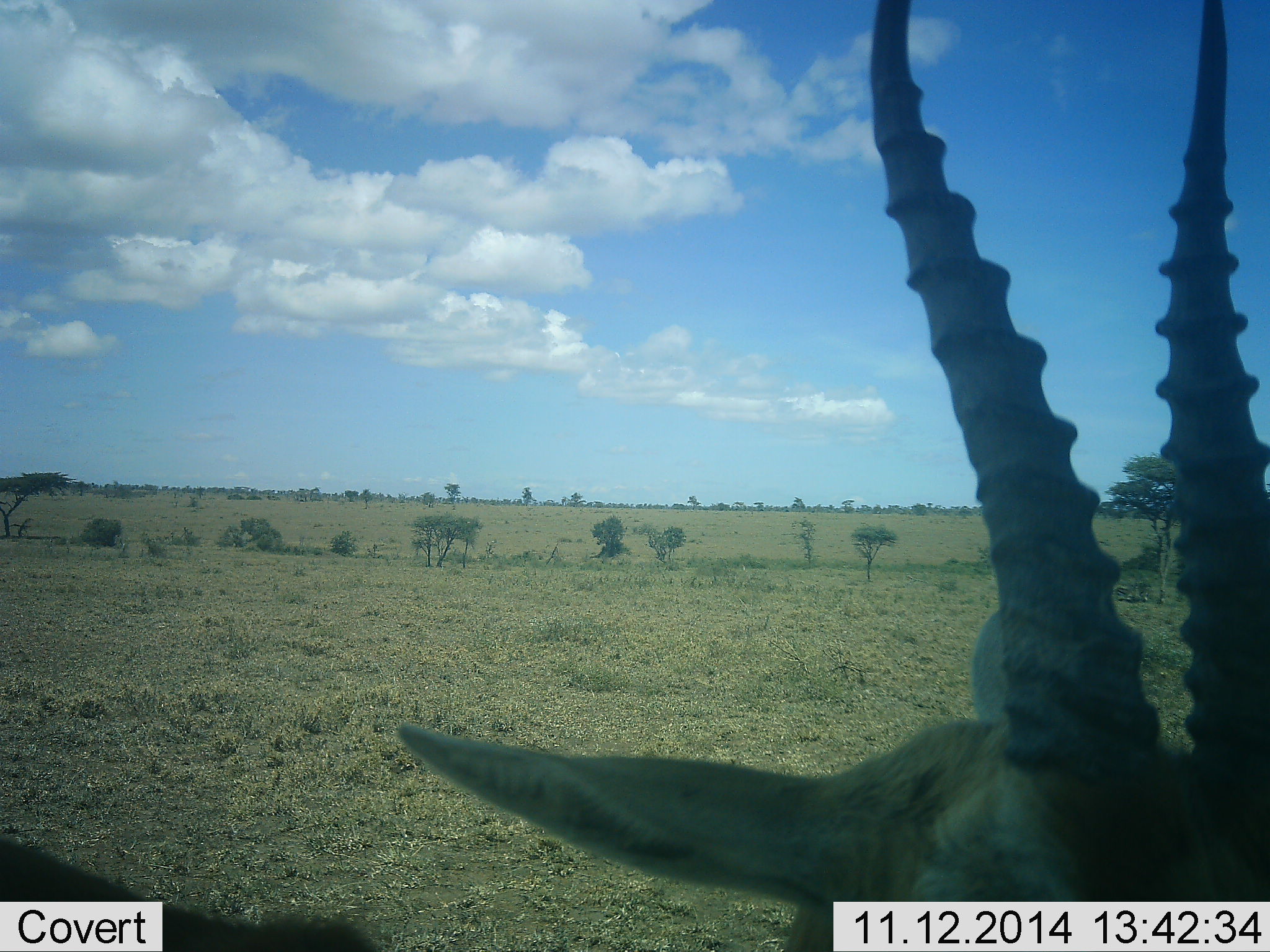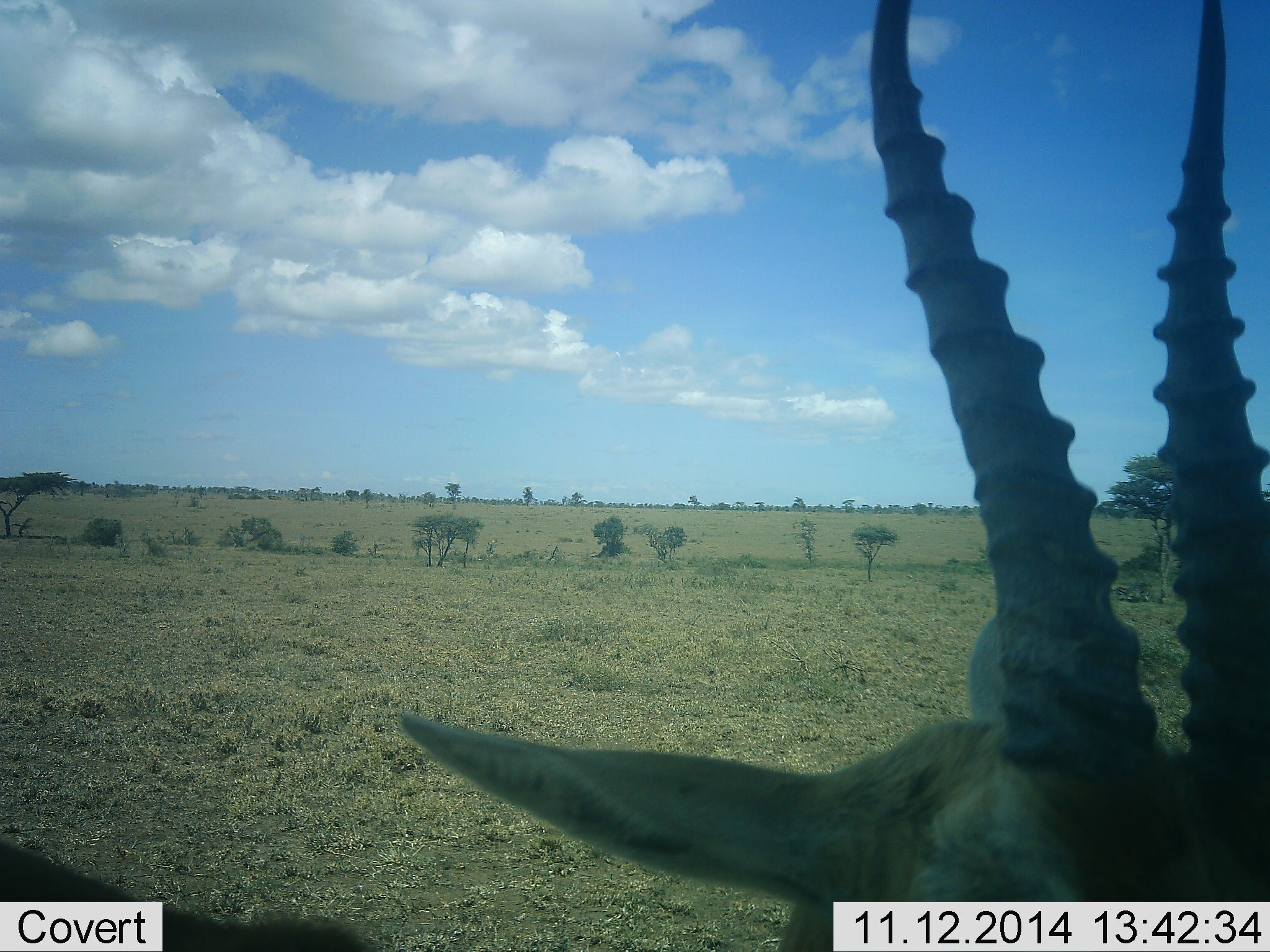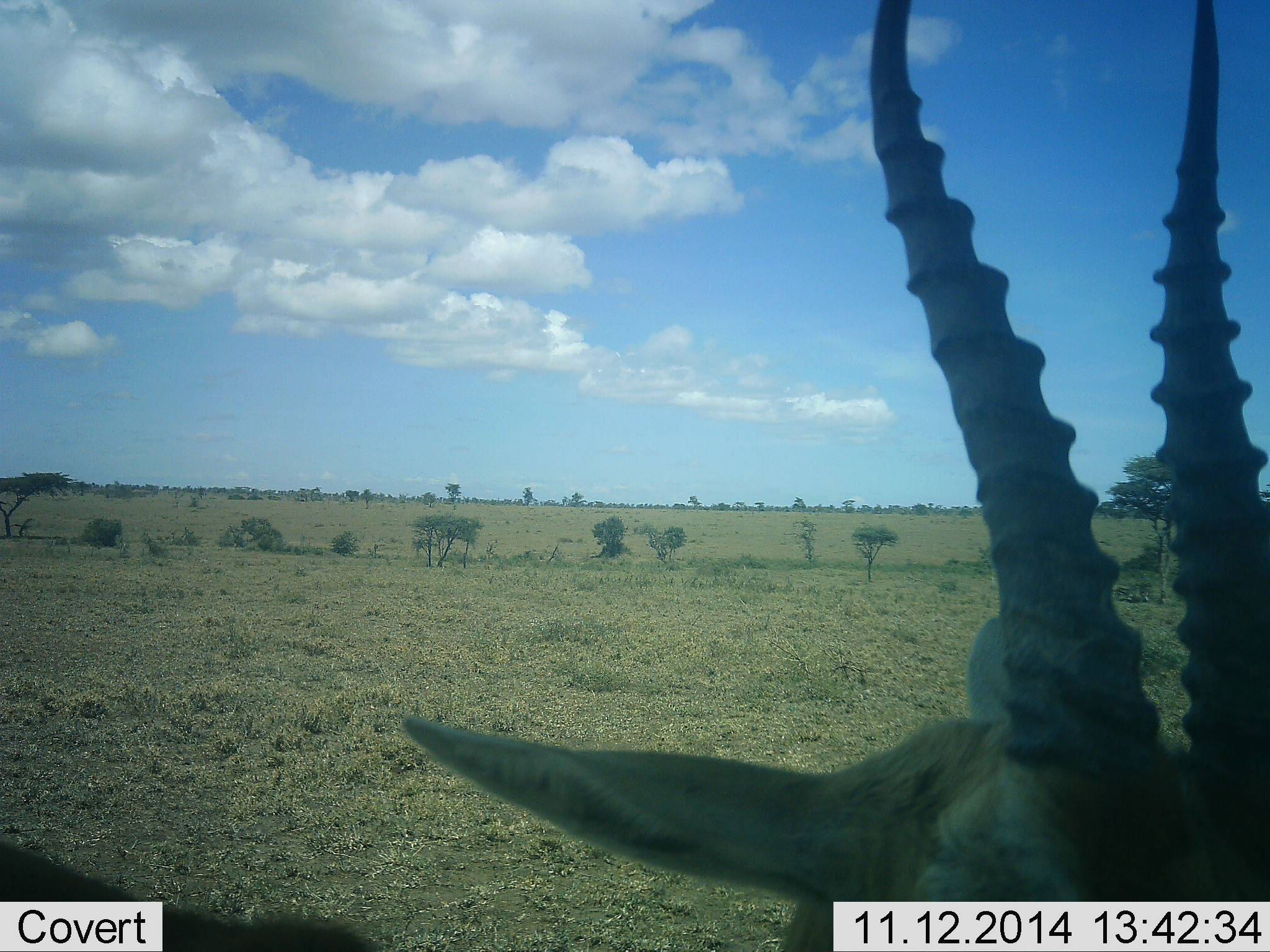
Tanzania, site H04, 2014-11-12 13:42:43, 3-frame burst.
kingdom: Animalia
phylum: Chordata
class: Mammalia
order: Artiodactyla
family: Bovidae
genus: Nanger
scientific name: Nanger granti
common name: grant's gazelle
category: gazellegrants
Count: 1.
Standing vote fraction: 90%.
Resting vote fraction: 10%.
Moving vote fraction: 0%.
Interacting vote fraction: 10%.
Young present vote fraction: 0%.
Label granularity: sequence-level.